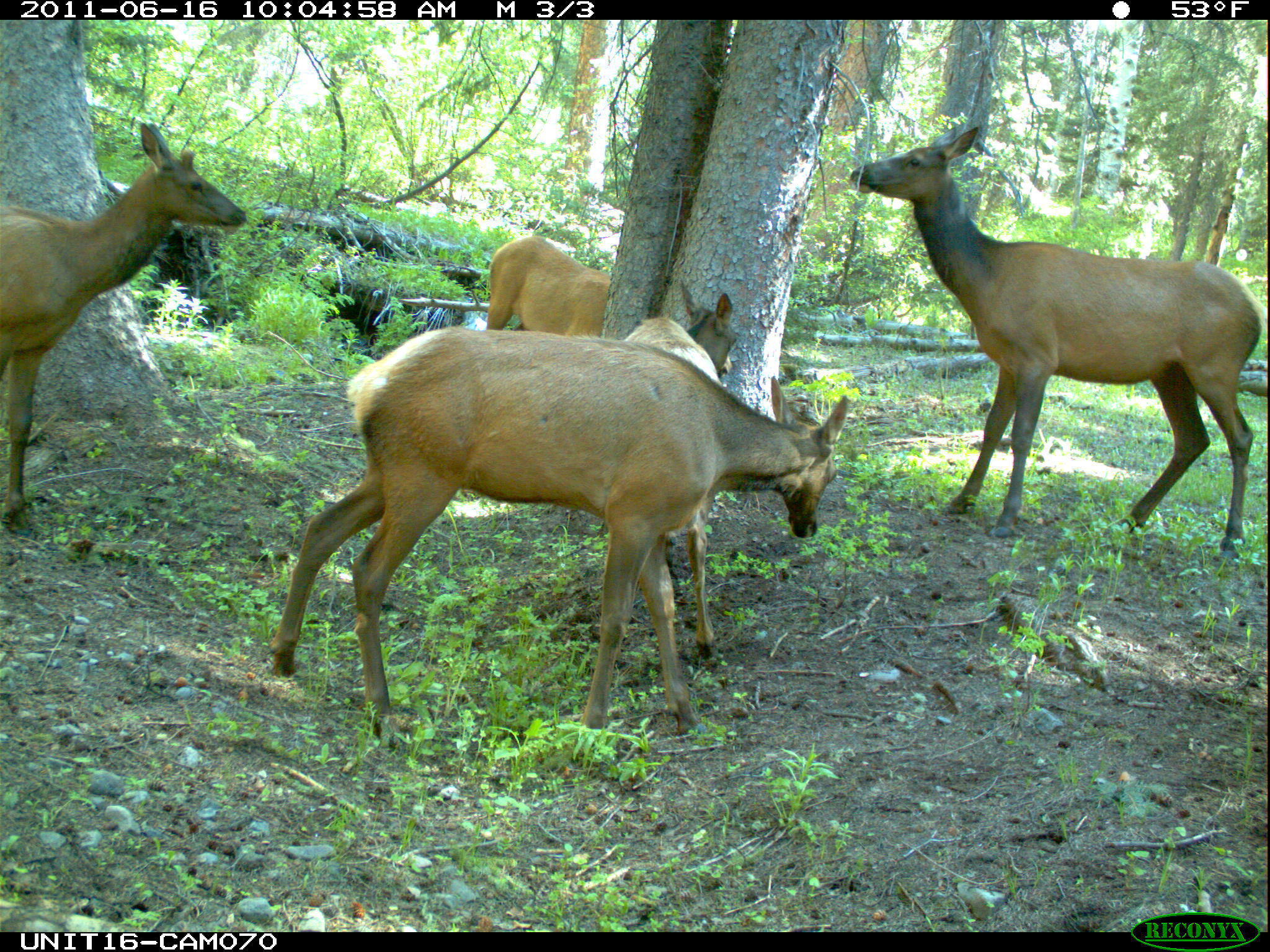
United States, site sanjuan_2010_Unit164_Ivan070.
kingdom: Animalia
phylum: Chordata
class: Mammalia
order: Artiodactyla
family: Cervidae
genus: Cervus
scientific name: Cervus elaphus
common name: red deer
Cervus elaphus (red deer).